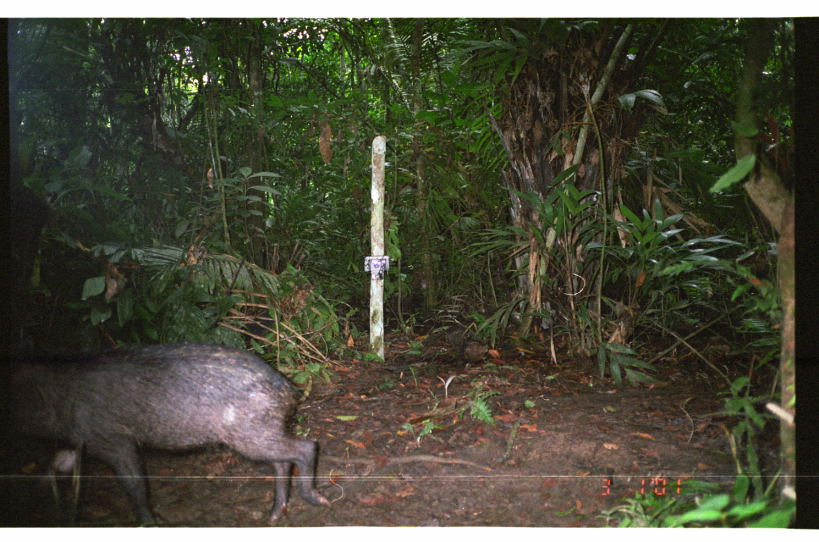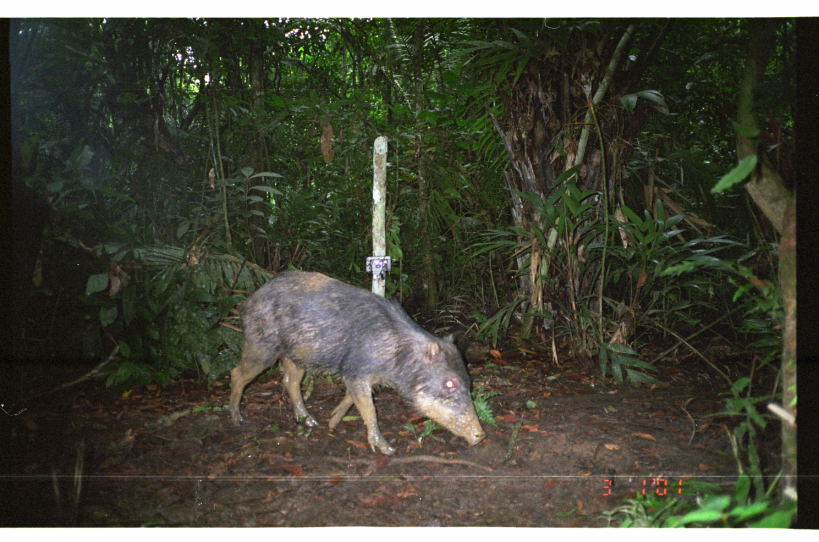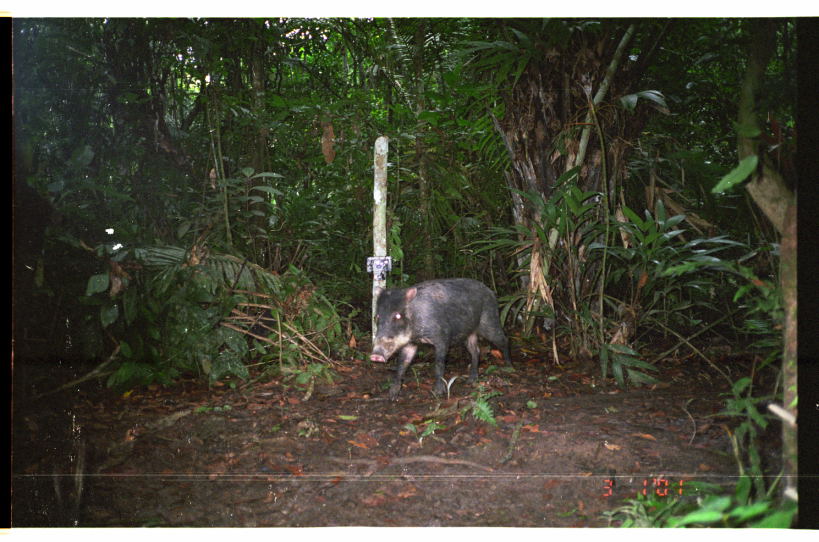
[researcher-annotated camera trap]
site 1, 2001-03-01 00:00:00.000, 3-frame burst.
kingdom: Animalia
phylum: Chordata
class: Mammalia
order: Artiodactyla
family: Tayassuidae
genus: Tayassu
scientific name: Tayassu pecari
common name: white-lipped peccary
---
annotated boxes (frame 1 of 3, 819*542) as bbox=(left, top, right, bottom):
tayassu pecari: bbox=(2, 341, 331, 525); bbox=(18, 439, 84, 511)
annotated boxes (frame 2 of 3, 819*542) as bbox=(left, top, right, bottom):
tayassu pecari: bbox=(227, 269, 487, 455)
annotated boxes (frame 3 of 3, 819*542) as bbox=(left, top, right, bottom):
tayassu pecari: bbox=(369, 277, 512, 402)